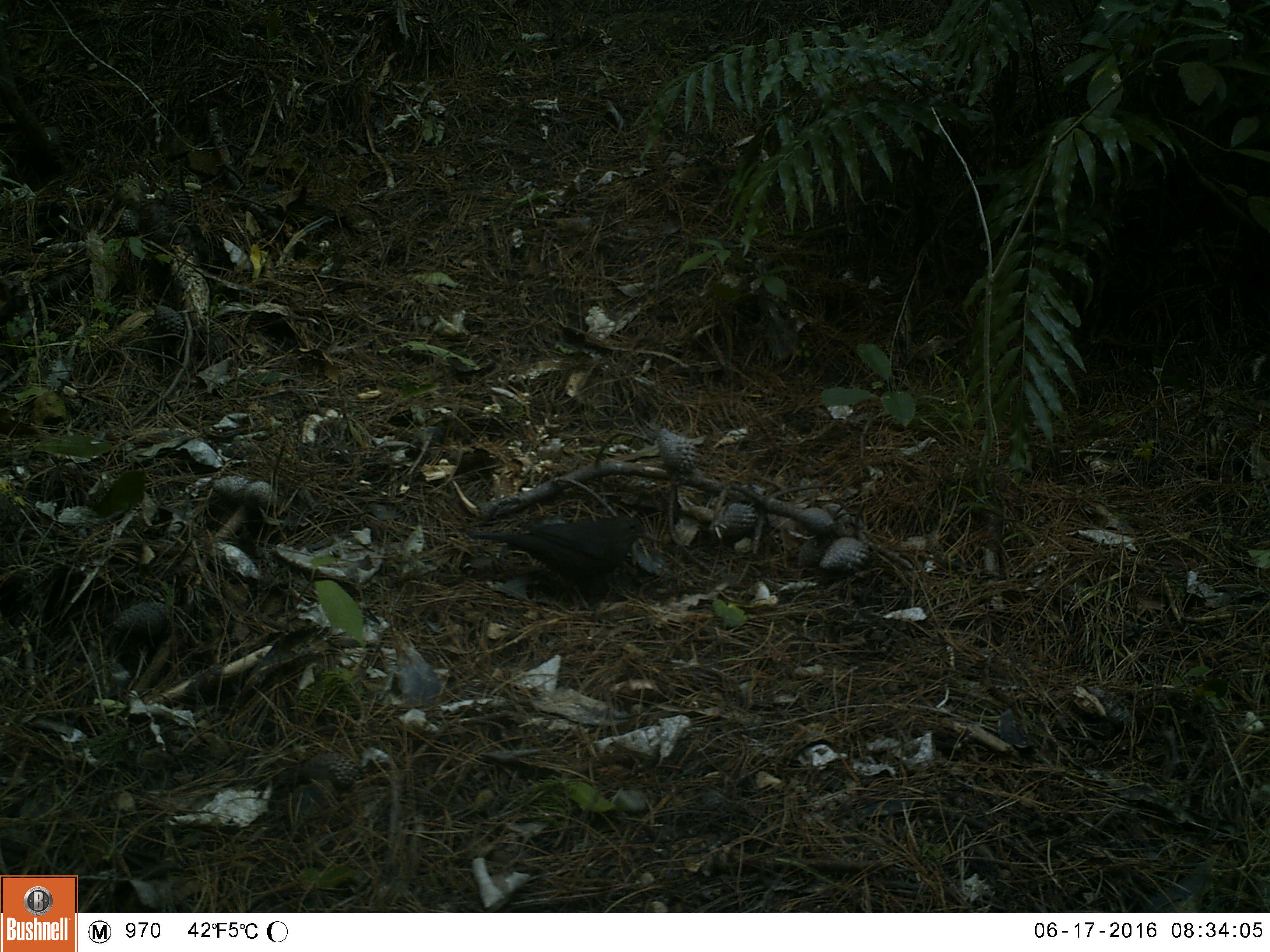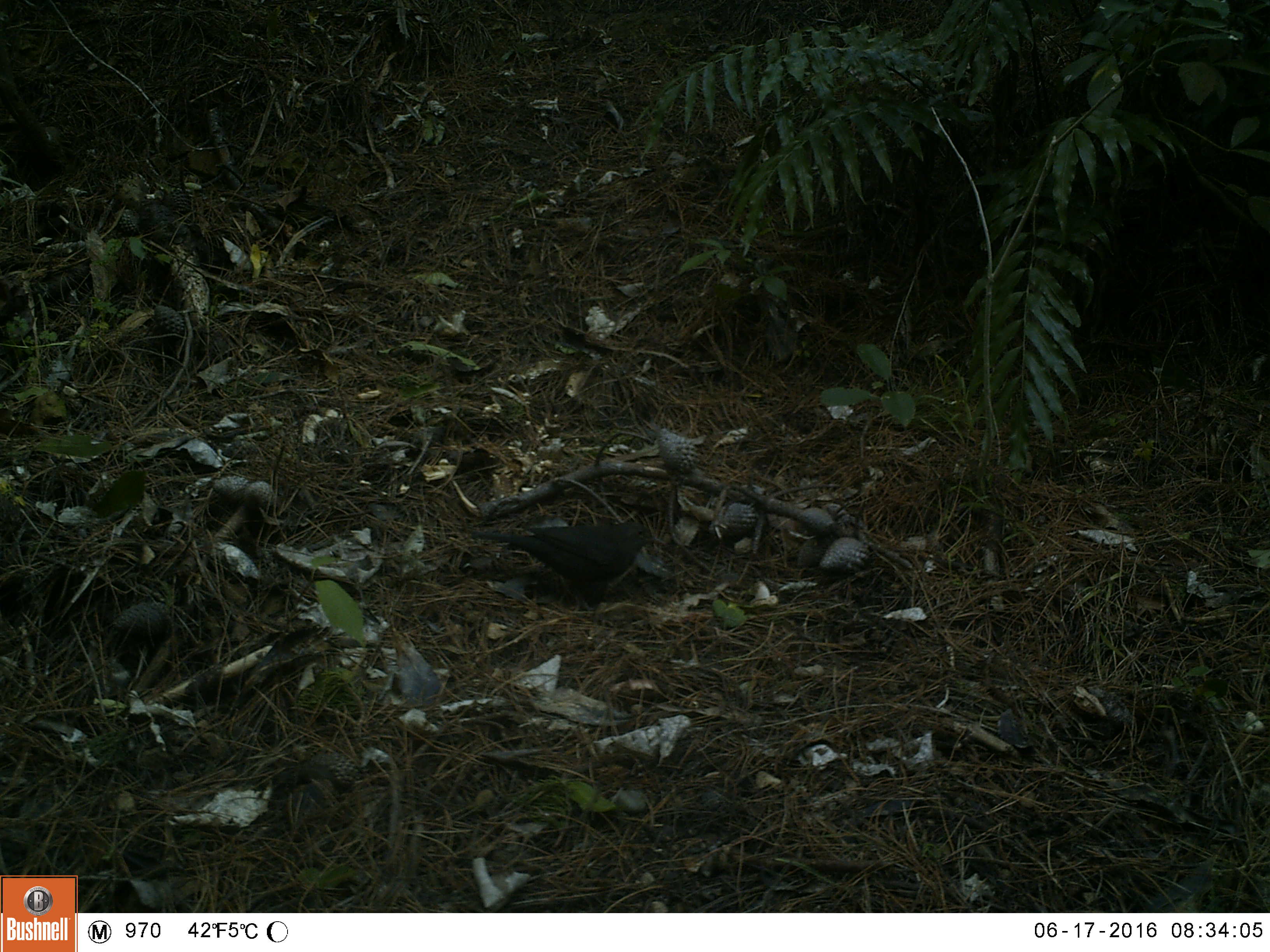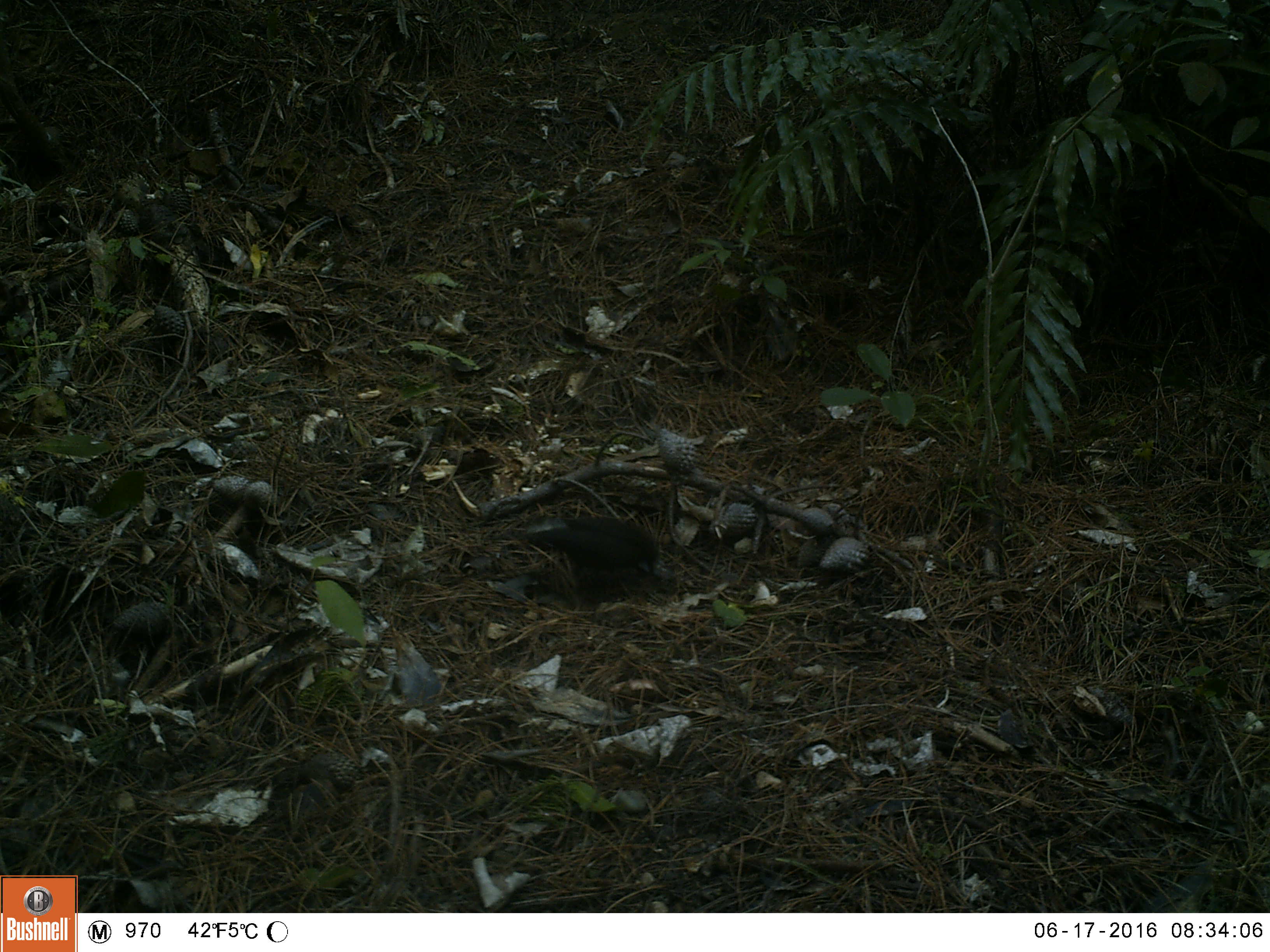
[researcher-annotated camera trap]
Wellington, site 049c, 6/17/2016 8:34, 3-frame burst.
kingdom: Animalia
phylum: Chordata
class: Aves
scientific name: Aves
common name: bird